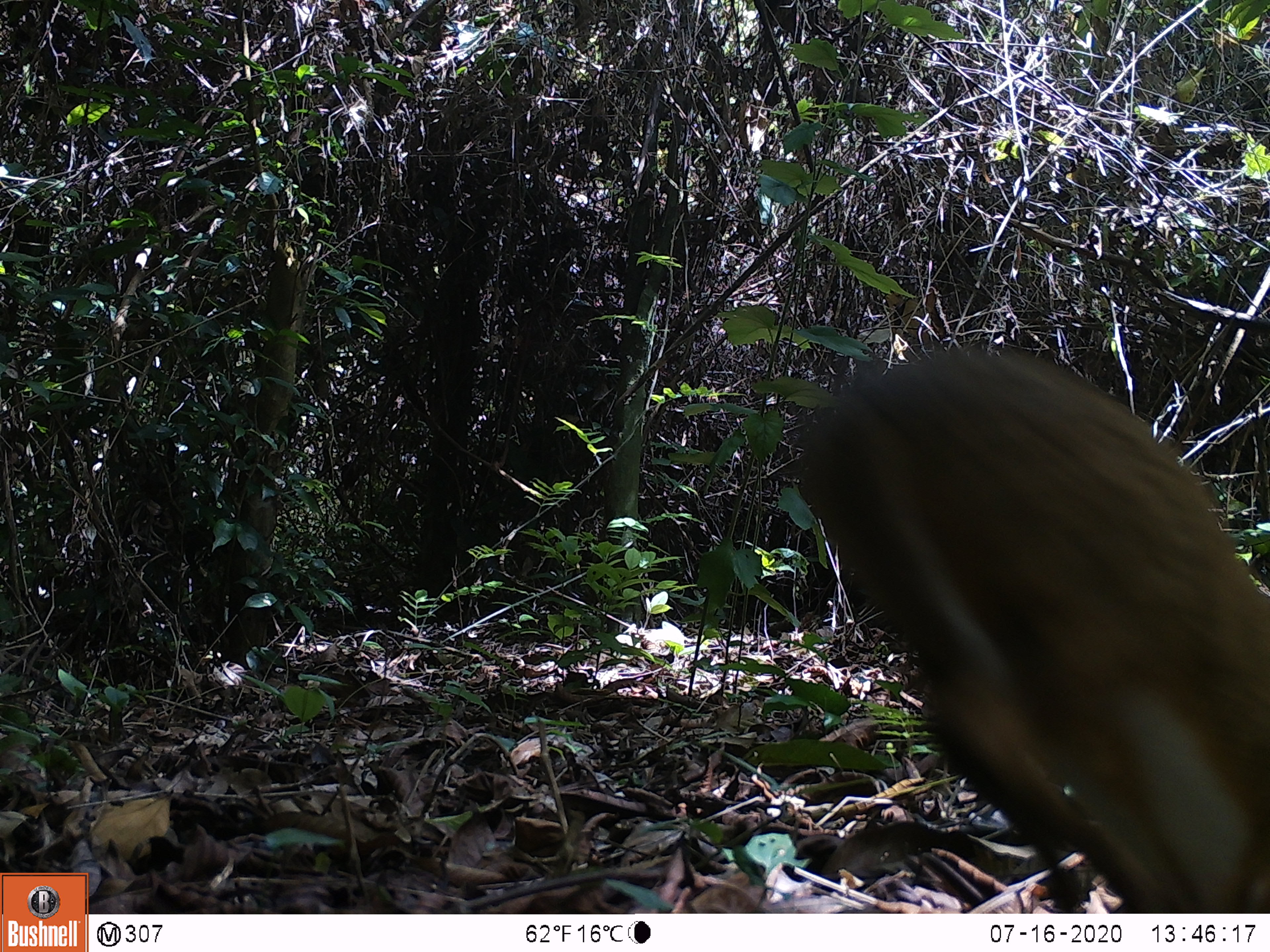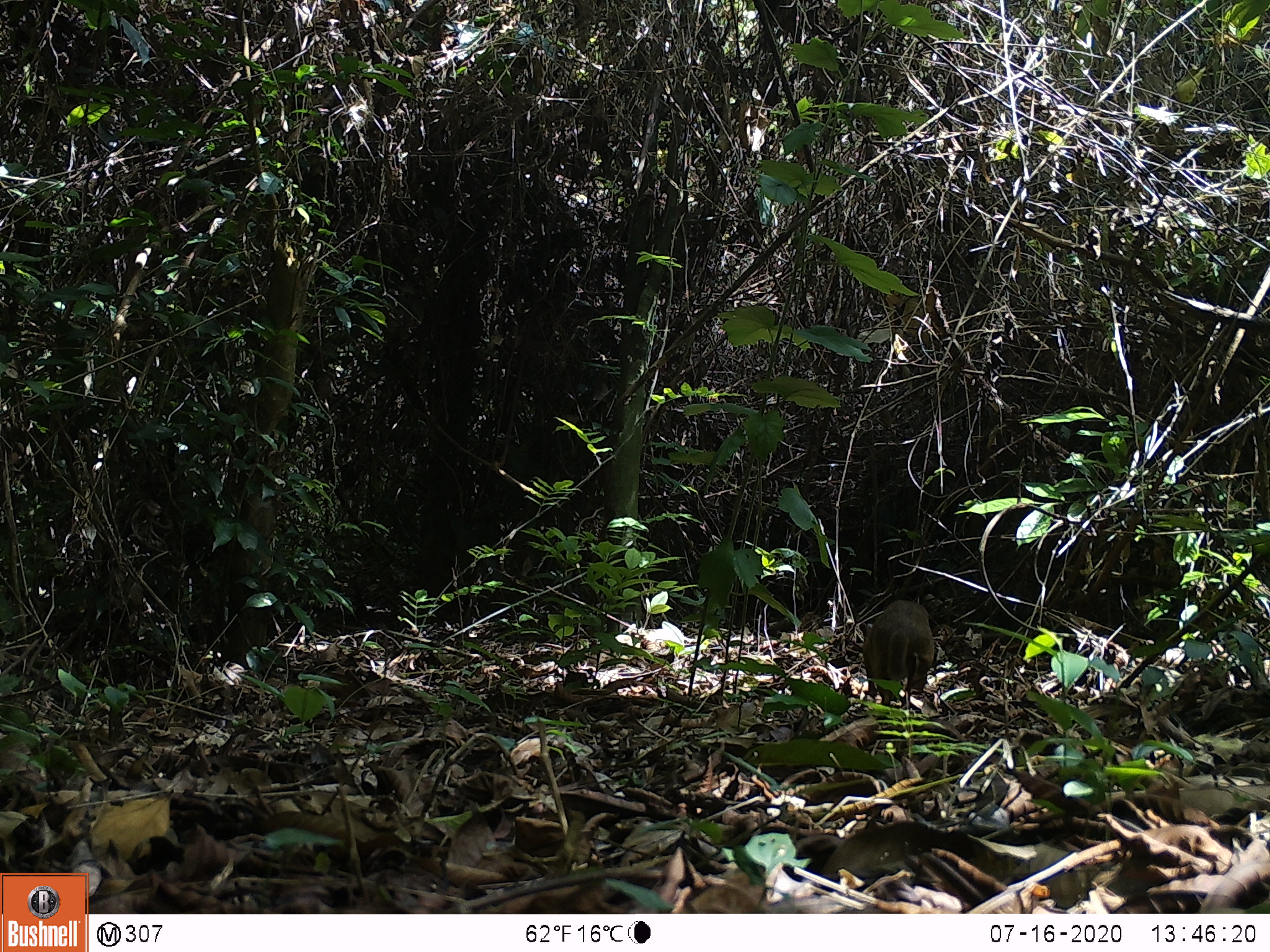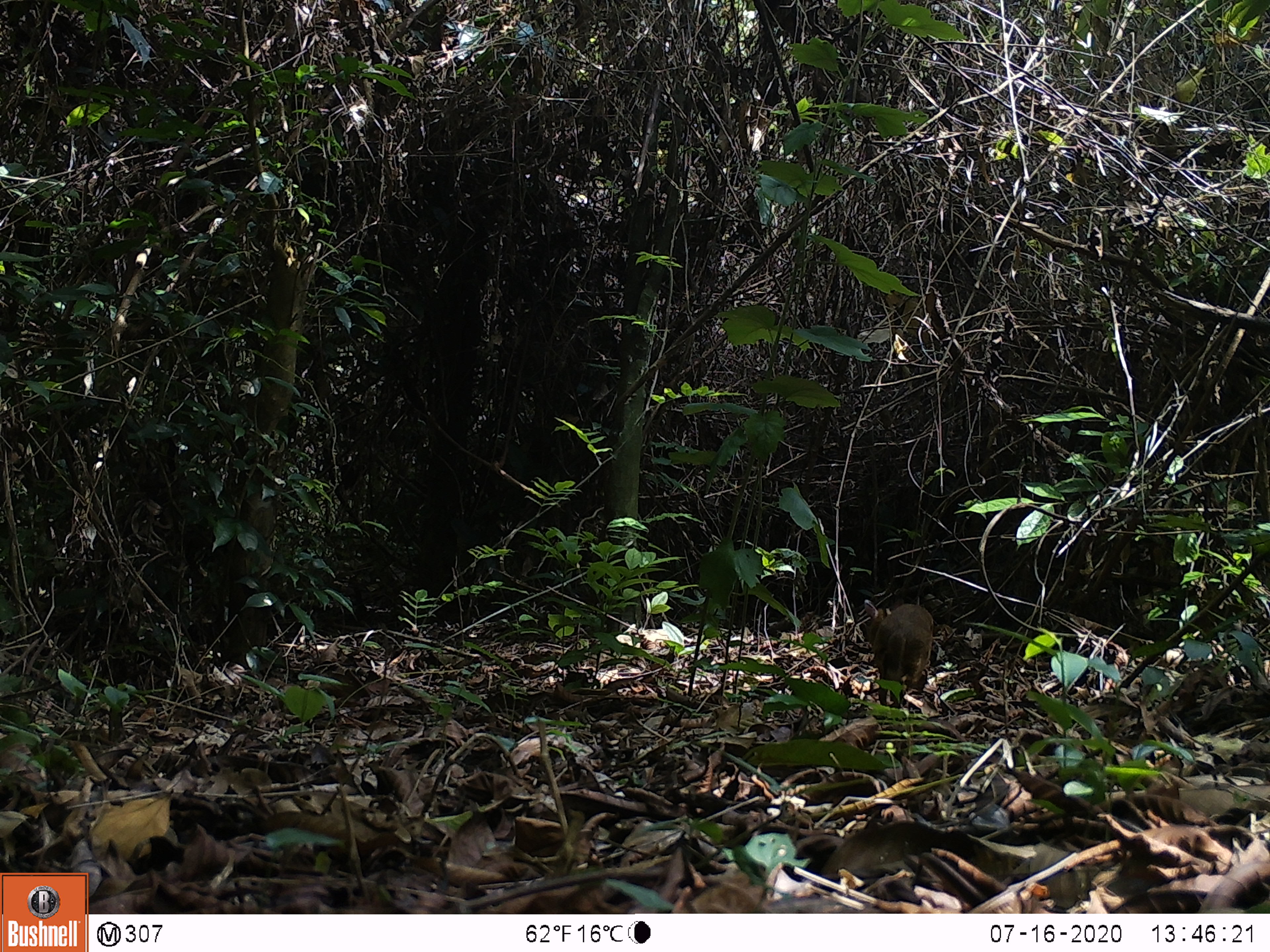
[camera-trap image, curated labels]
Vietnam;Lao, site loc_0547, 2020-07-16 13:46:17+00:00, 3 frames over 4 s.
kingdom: Animalia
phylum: Chordata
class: Mammalia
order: Artiodactyla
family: Tragulidae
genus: Moschiola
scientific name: Moschiola meminna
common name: chevrotain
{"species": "chevrotain (Moschiola meminna)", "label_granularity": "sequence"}